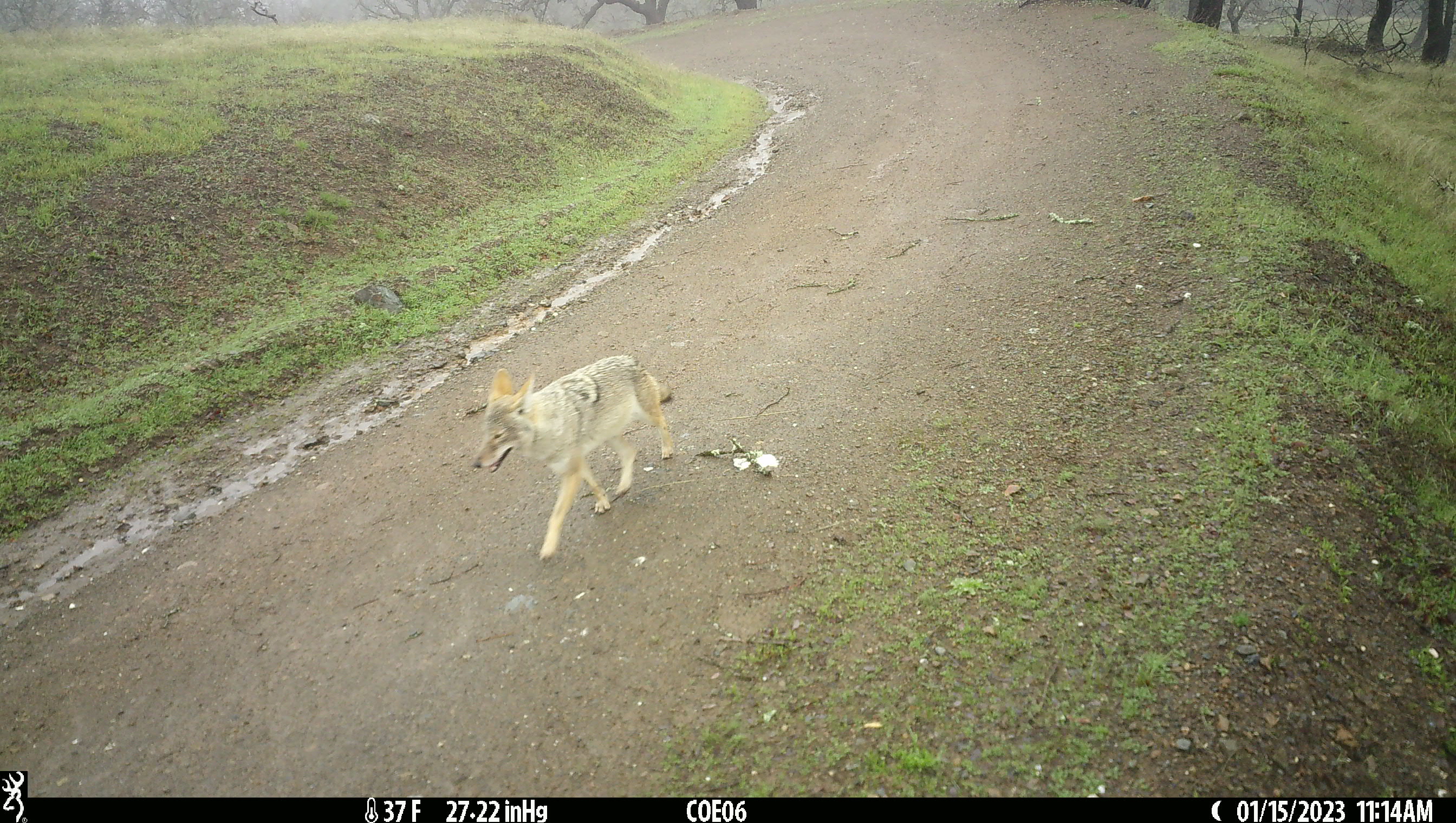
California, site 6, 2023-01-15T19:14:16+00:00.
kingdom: Animalia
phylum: Chordata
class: Mammalia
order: Carnivora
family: Canidae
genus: Canis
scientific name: Canis latrans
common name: coyote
Coyote (Canis latrans).